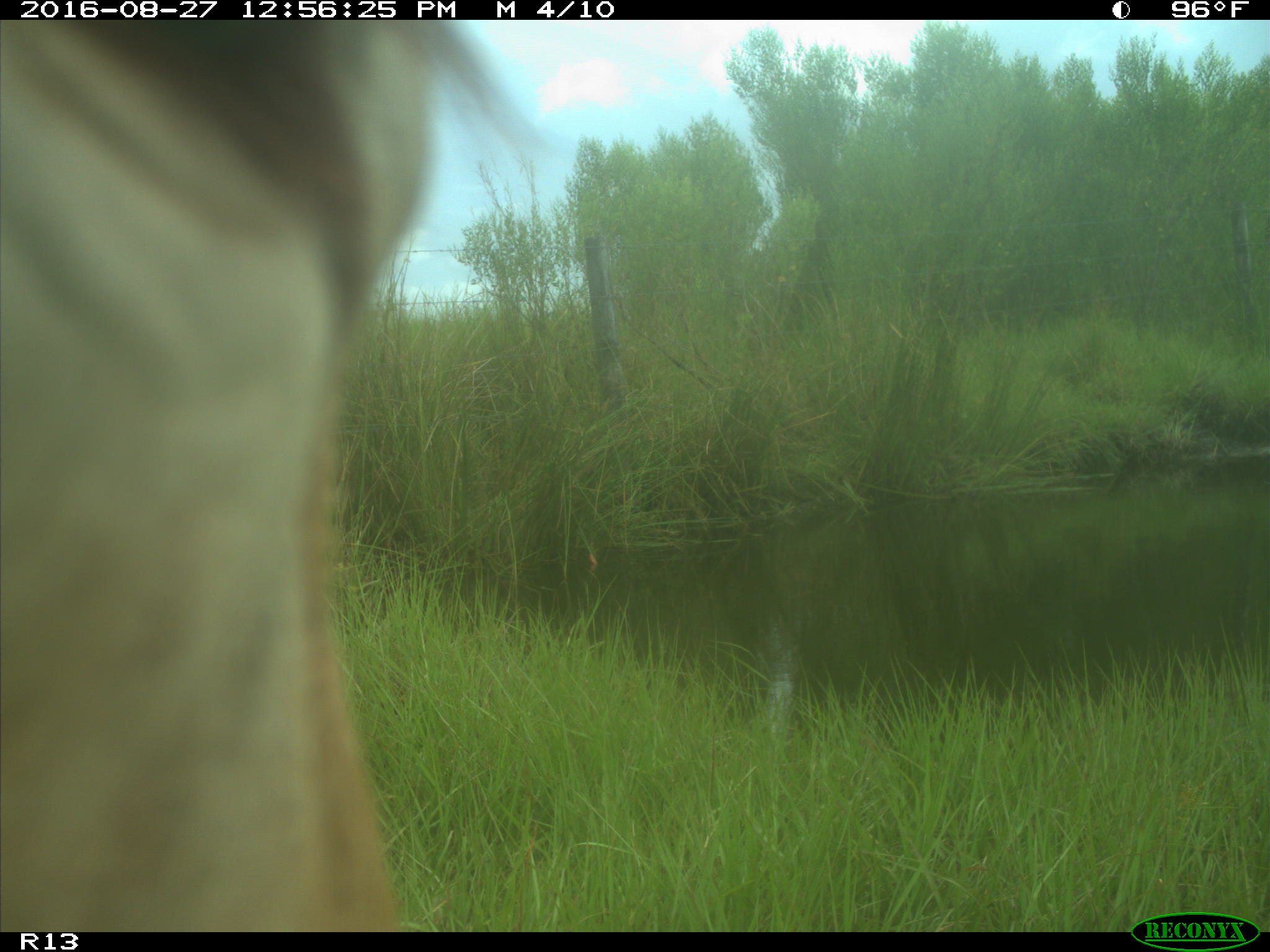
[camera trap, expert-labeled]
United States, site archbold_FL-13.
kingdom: Animalia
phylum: Chordata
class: Mammalia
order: Artiodactyla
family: Bovidae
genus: Bos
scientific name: Bos taurus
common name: domestic cow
Bos taurus (domestic cow).